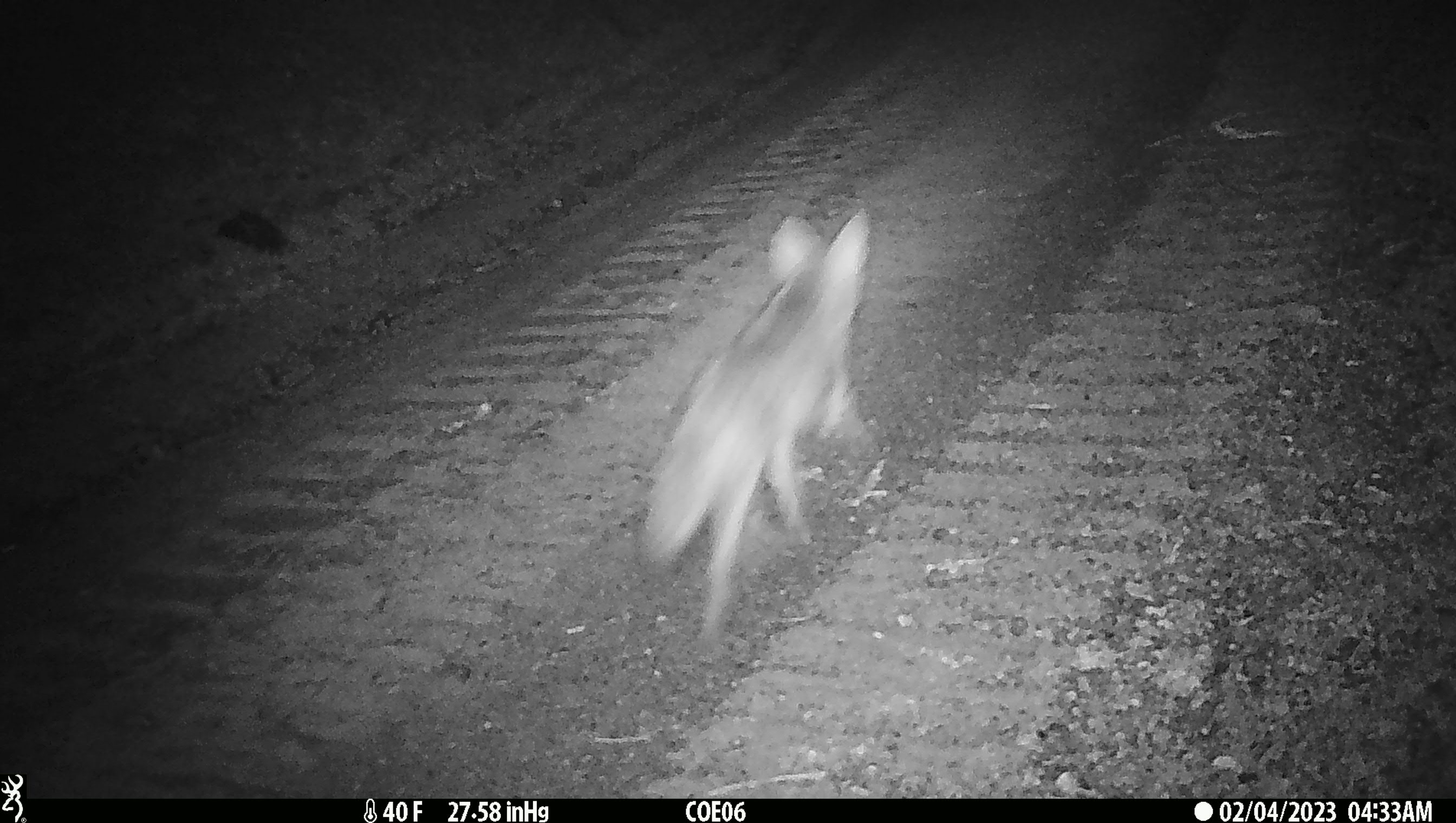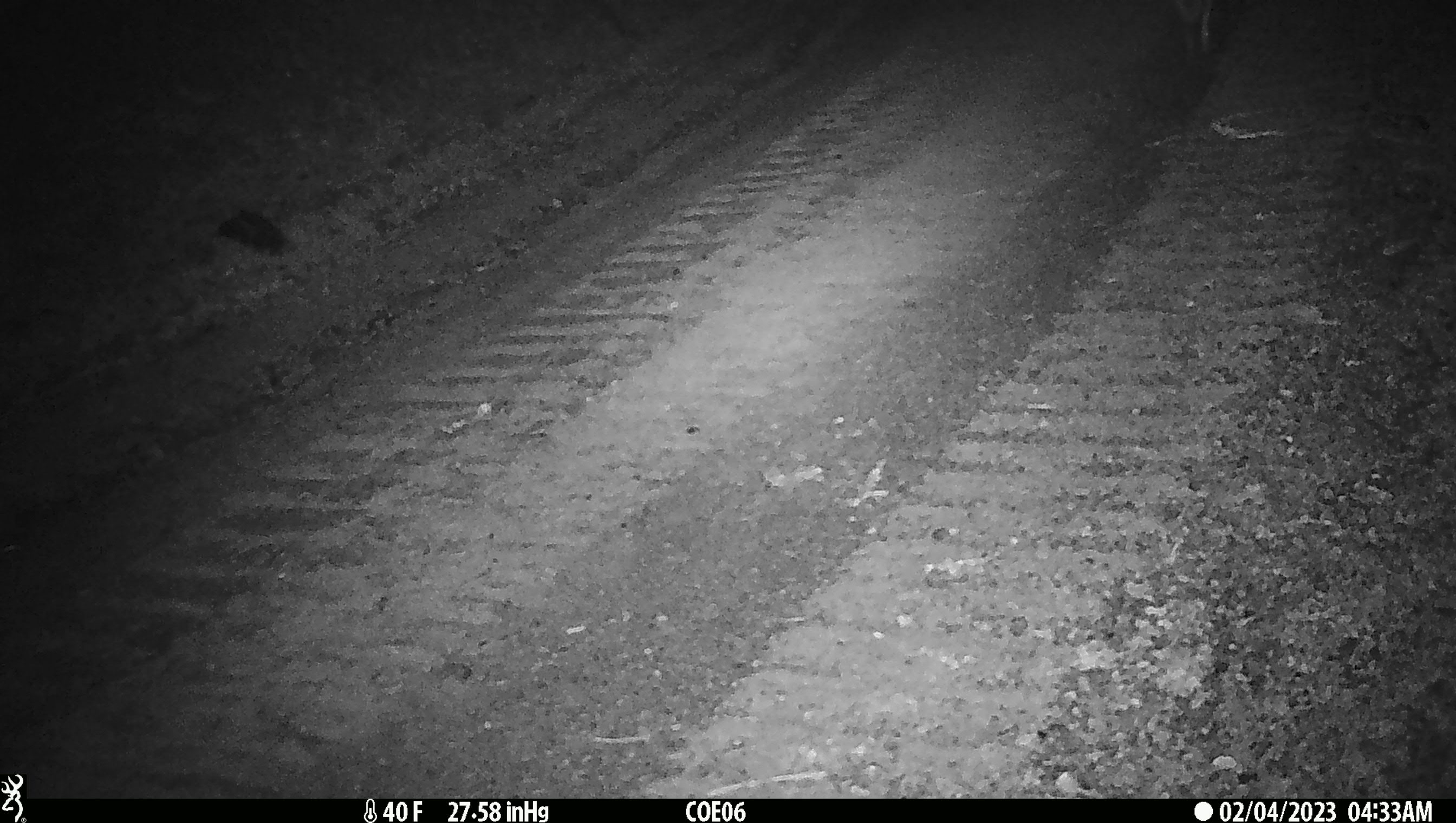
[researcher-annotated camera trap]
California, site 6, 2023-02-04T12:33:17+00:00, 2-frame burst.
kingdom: Animalia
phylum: Chordata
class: Mammalia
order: Carnivora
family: Canidae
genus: Canis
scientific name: Canis latrans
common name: coyote